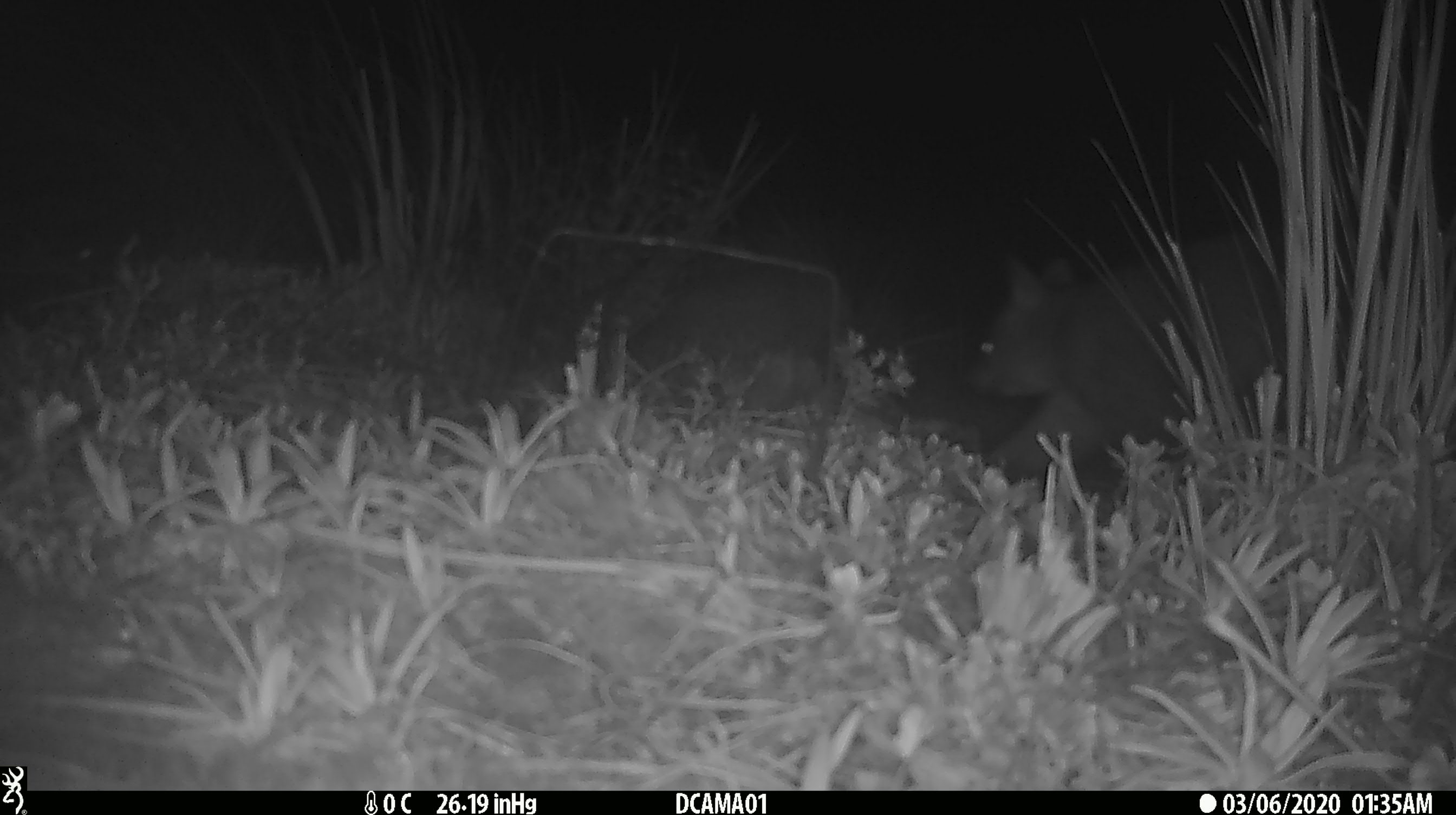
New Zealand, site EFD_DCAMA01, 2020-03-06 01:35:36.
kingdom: Animalia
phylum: Chordata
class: Mammalia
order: Diprotodontia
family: Phalangeridae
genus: Trichosurus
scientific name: Trichosurus vulpecula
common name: common brushtail possum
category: possum